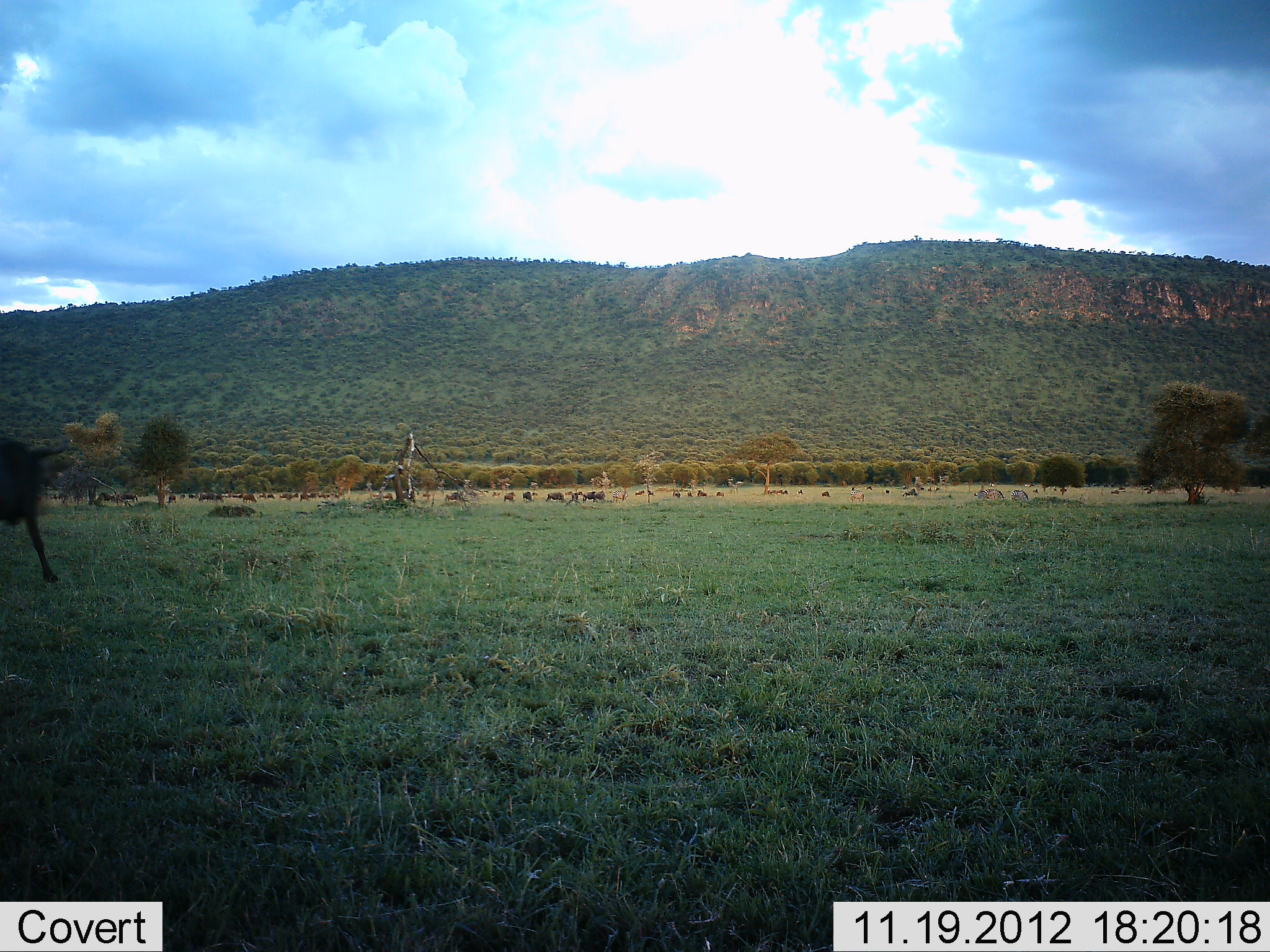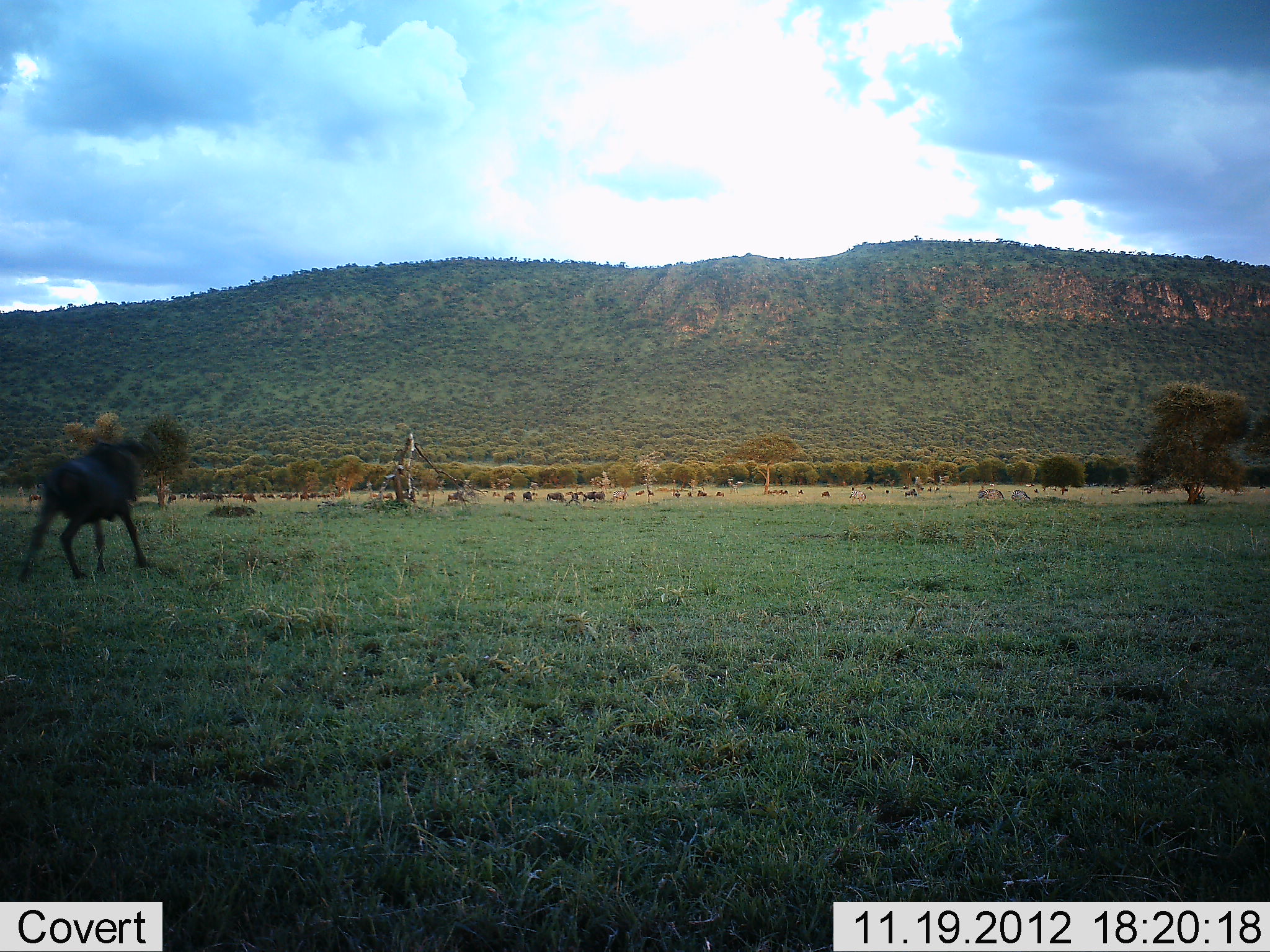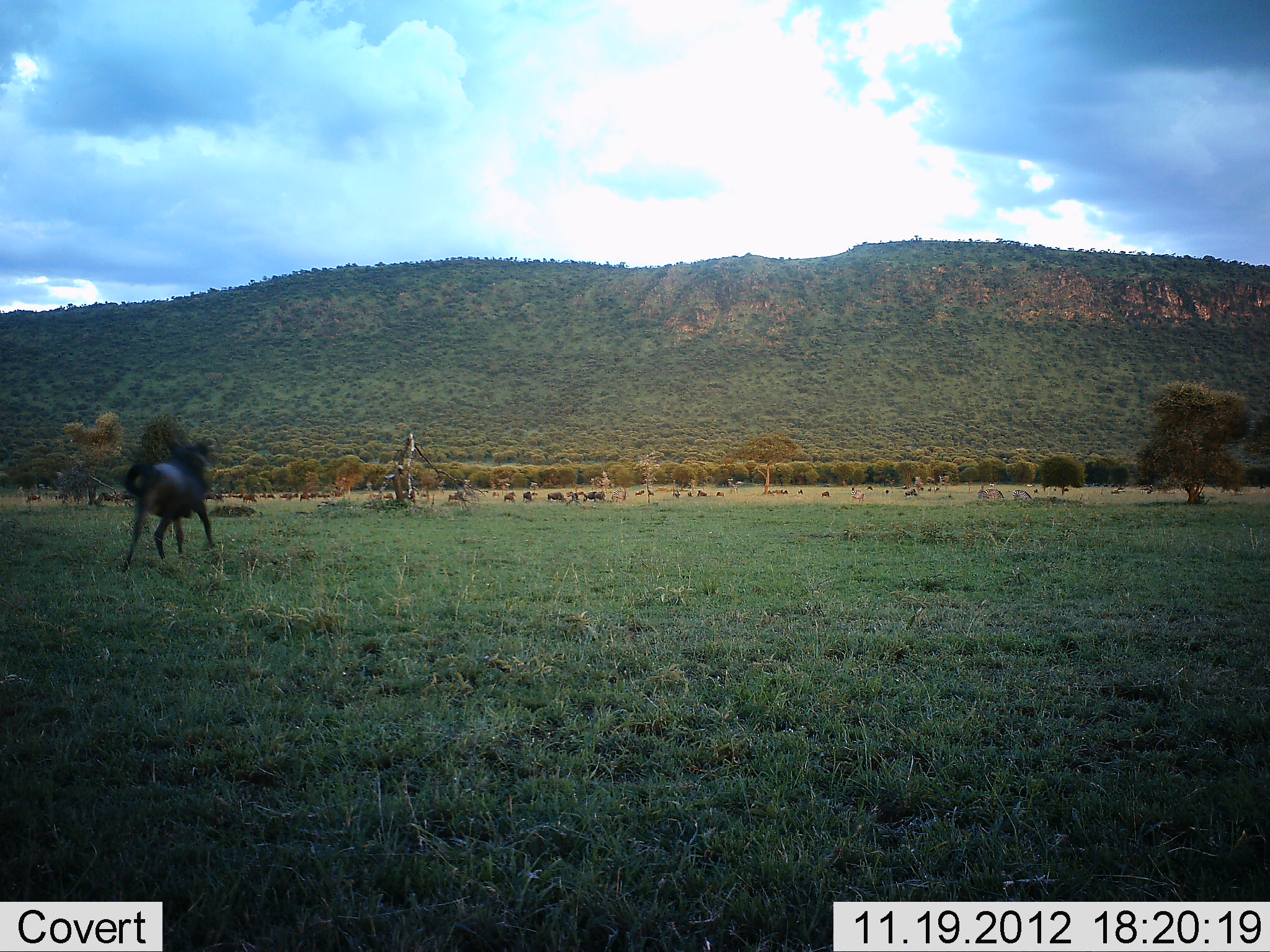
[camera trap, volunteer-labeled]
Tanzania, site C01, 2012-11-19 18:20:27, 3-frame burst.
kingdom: Animalia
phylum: Chordata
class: Mammalia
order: Artiodactyla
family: Bovidae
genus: Connochaetes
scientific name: Connochaetes taurinus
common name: blue wildebeest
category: wildebeest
Wildebeest (blue wildebeest) (Connochaetes taurinus), count 1. Behavior (volunteer vote fractions): standing 11%, resting 6%, moving 94%, interacting 0%. Young present (vote fraction): 6%. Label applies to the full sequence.